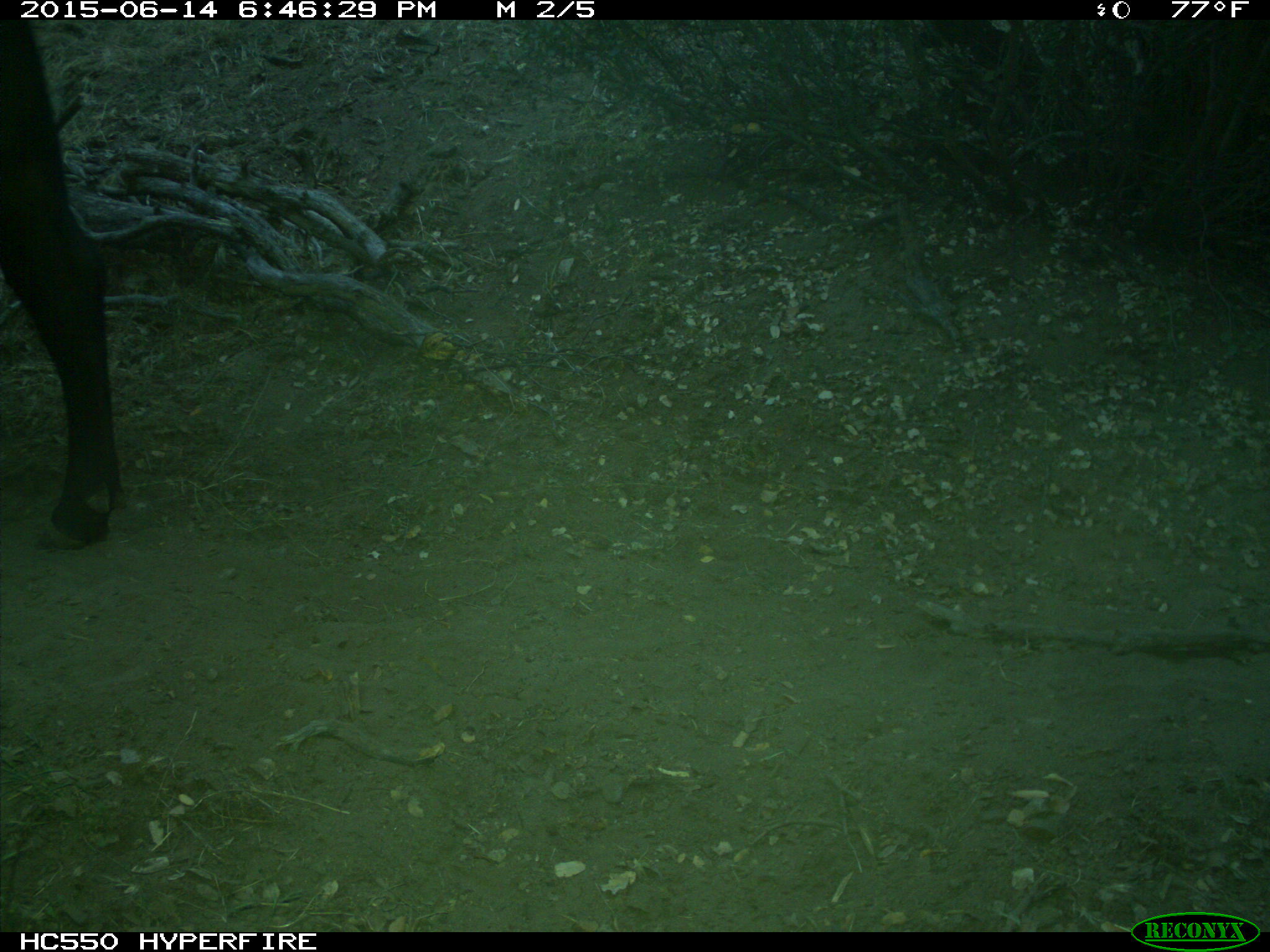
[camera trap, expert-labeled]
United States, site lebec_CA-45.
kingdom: Animalia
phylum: Chordata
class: Mammalia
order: Artiodactyla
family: Bovidae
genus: Bos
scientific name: Bos taurus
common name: domestic cow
Bos taurus (domestic cow).